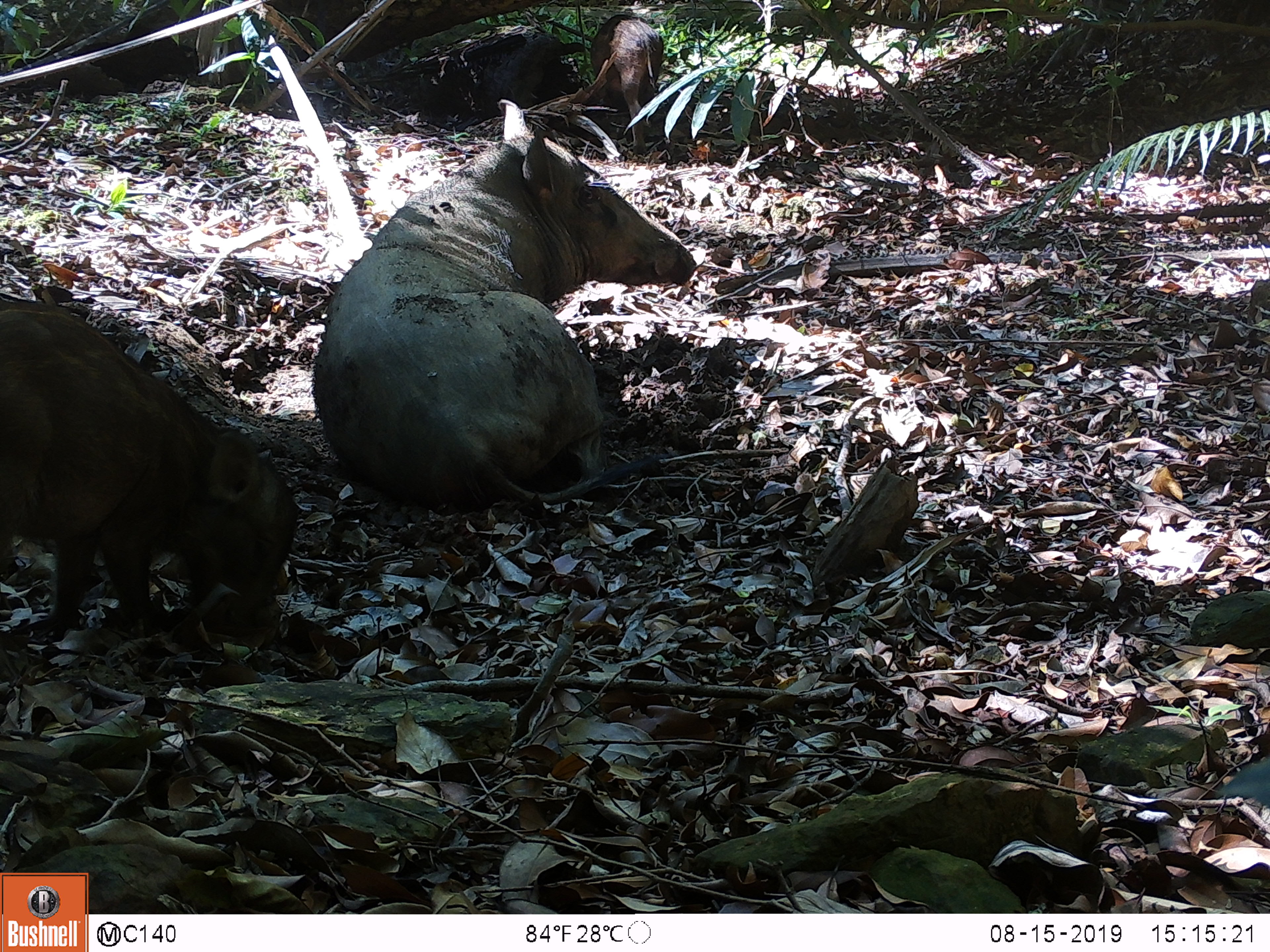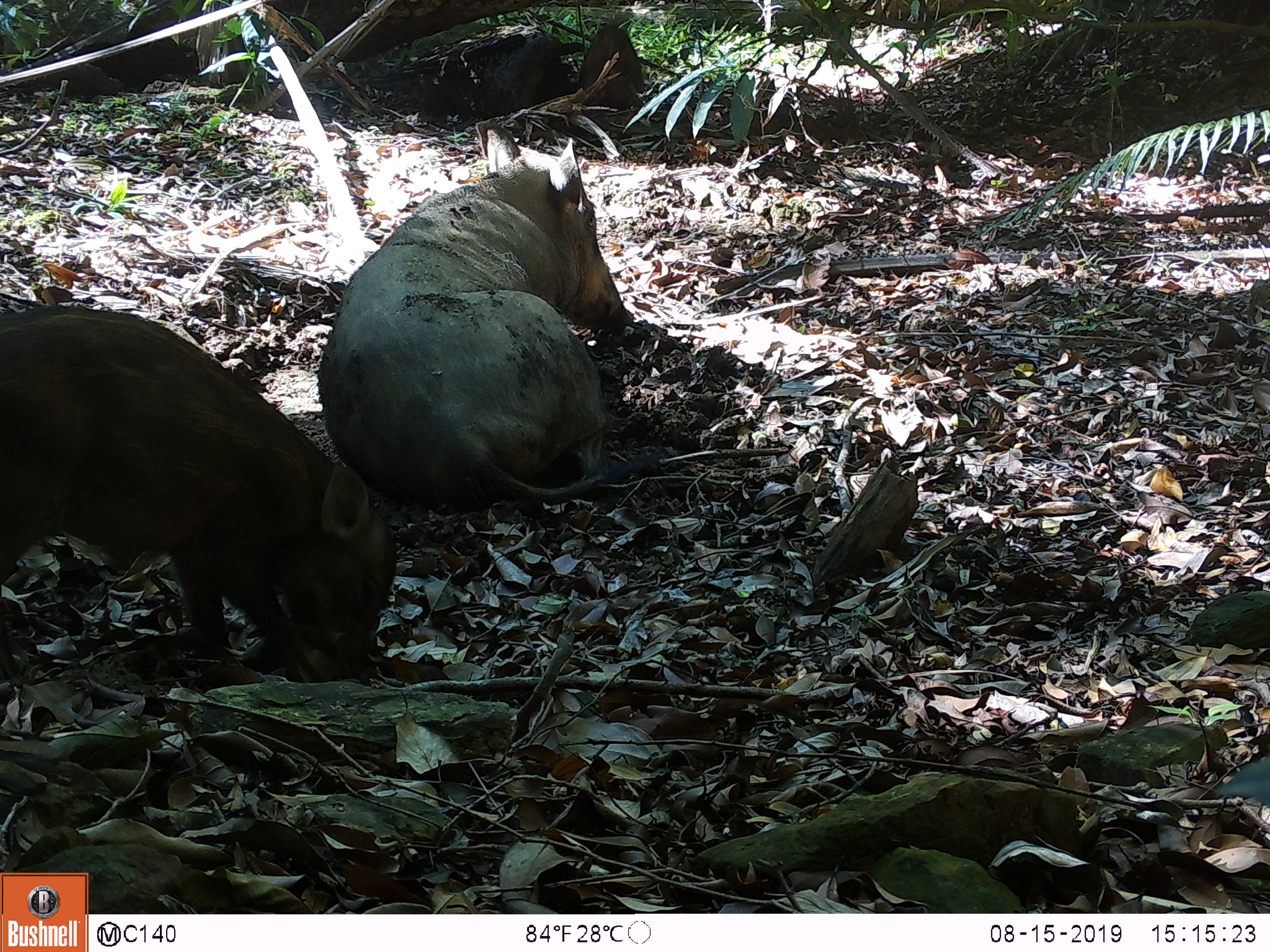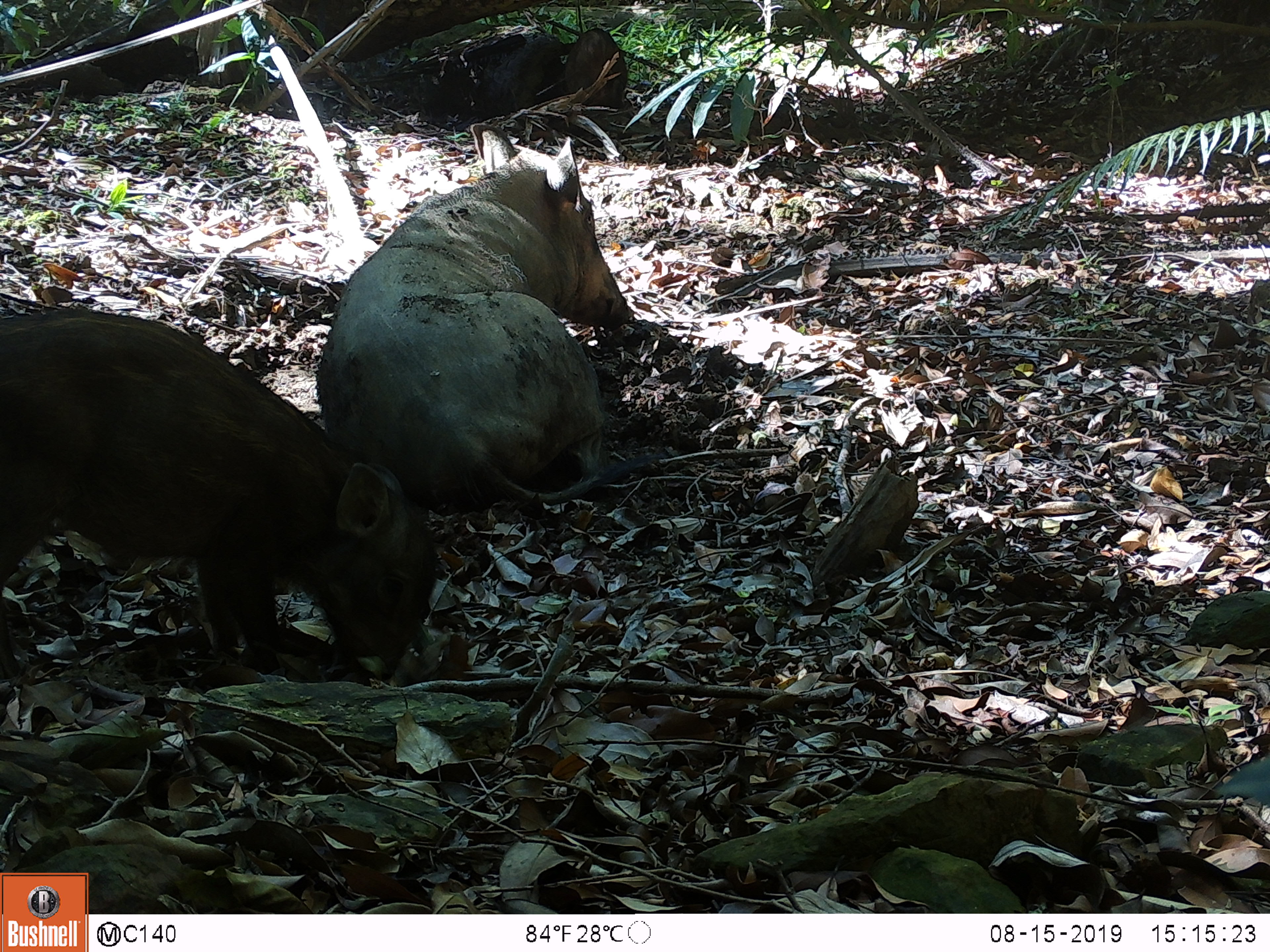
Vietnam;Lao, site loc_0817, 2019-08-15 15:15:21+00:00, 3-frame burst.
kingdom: Animalia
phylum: Chordata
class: Mammalia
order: Artiodactyla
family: Suidae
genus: Sus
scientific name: Sus scrofa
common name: eurasian wild pig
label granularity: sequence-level